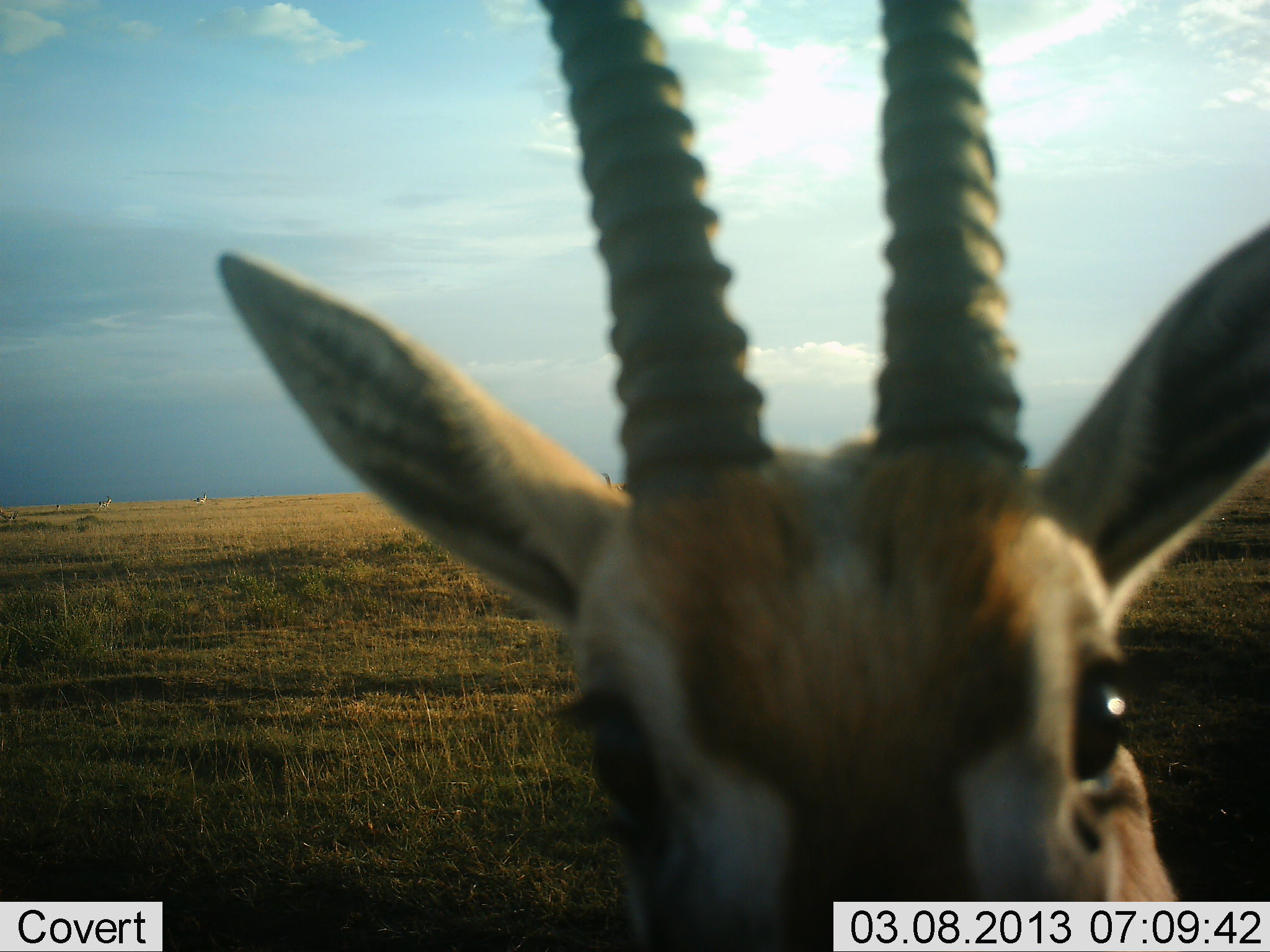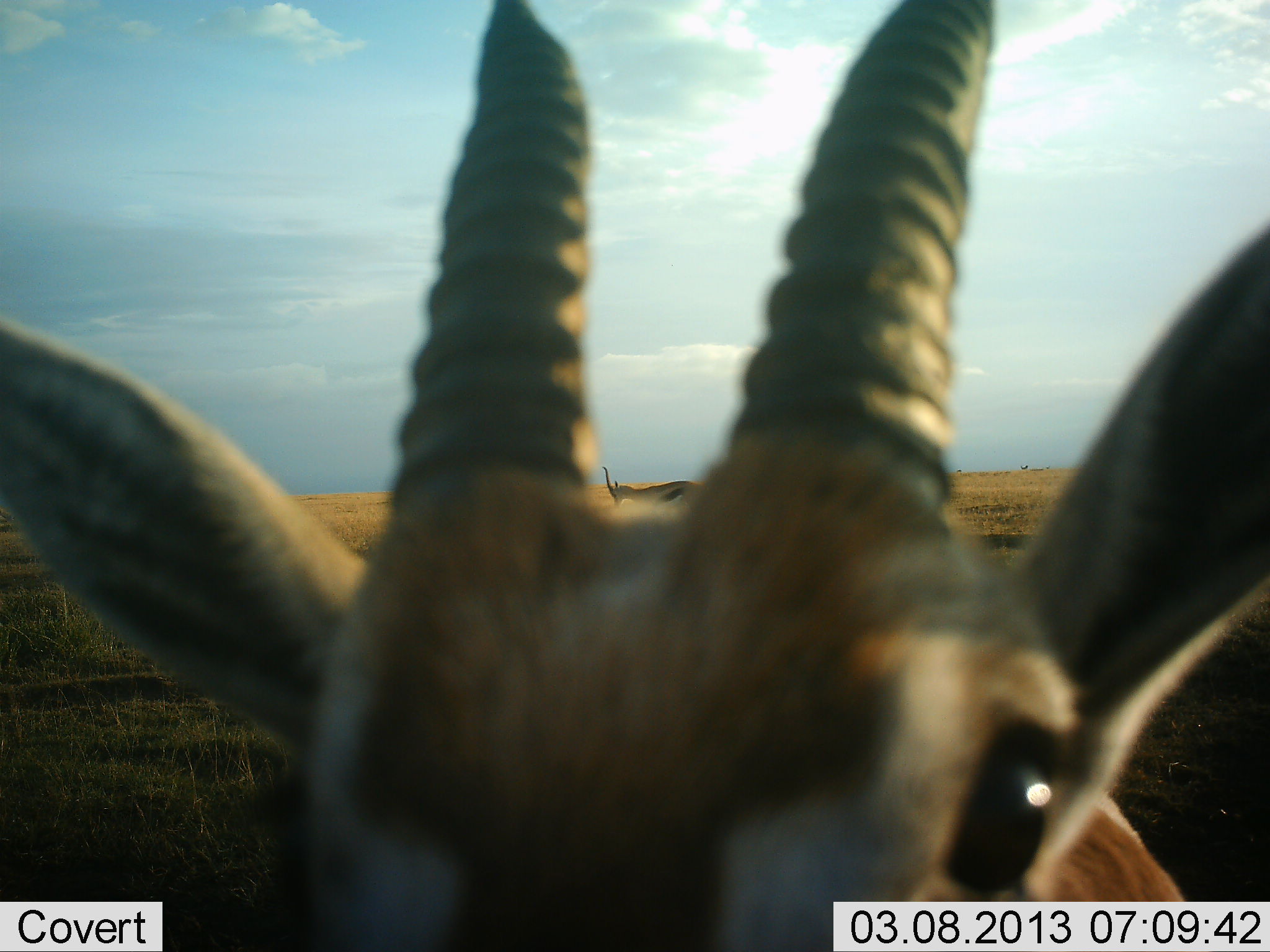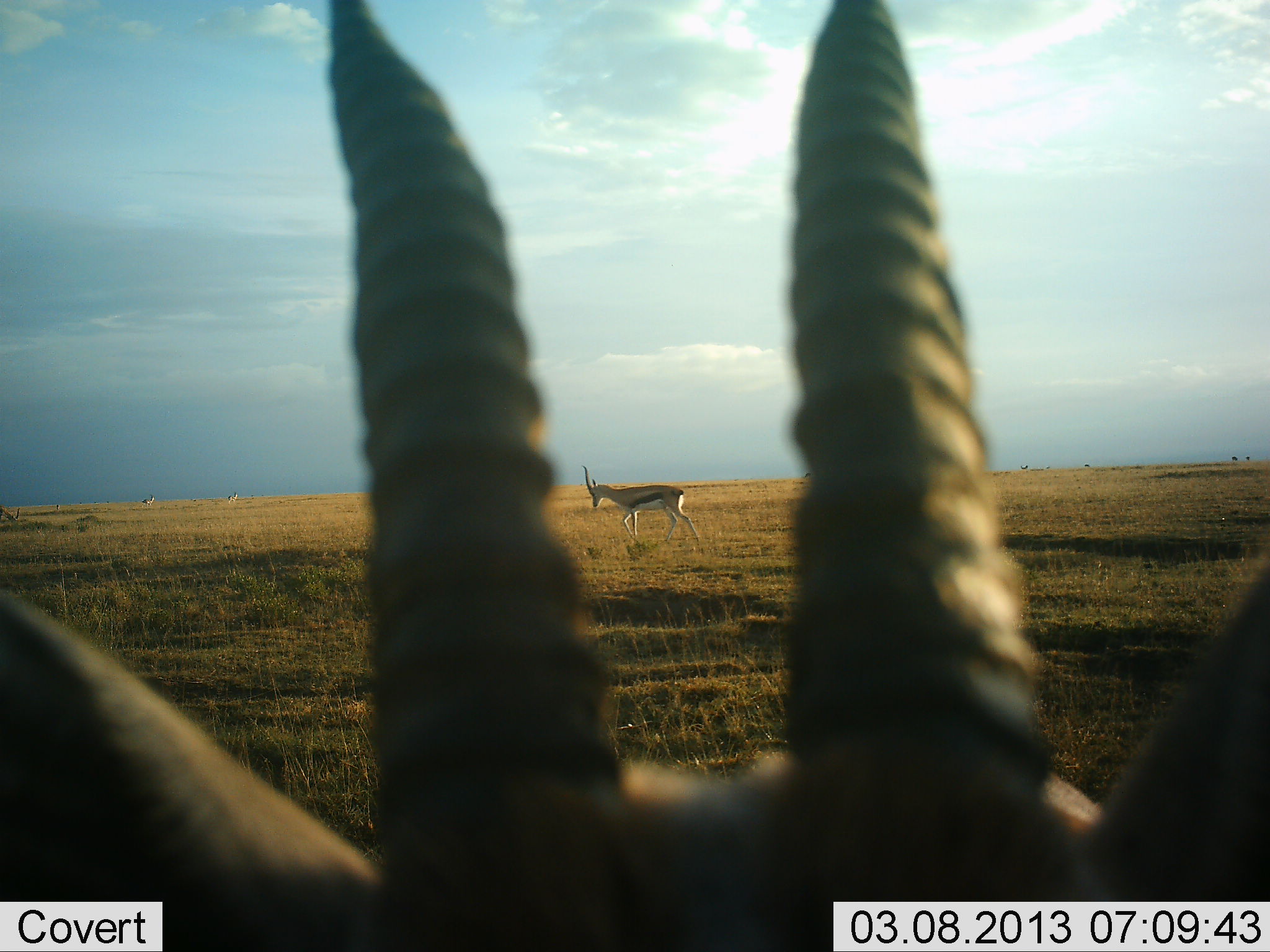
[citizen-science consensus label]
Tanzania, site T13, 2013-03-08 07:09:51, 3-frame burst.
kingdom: Animalia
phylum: Chordata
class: Mammalia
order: Artiodactyla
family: Bovidae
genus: Eudorcas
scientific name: Eudorcas thomsonii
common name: thomson's gazelle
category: gazellethomsons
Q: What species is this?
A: Gazellethomsons (thomson's gazelle) (Eudorcas thomsonii).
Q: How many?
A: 2.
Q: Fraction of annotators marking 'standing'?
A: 59%.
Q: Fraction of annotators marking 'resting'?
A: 0%.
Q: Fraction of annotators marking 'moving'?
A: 41%.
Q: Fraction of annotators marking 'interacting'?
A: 14%.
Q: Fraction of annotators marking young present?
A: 0%.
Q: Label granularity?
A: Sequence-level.